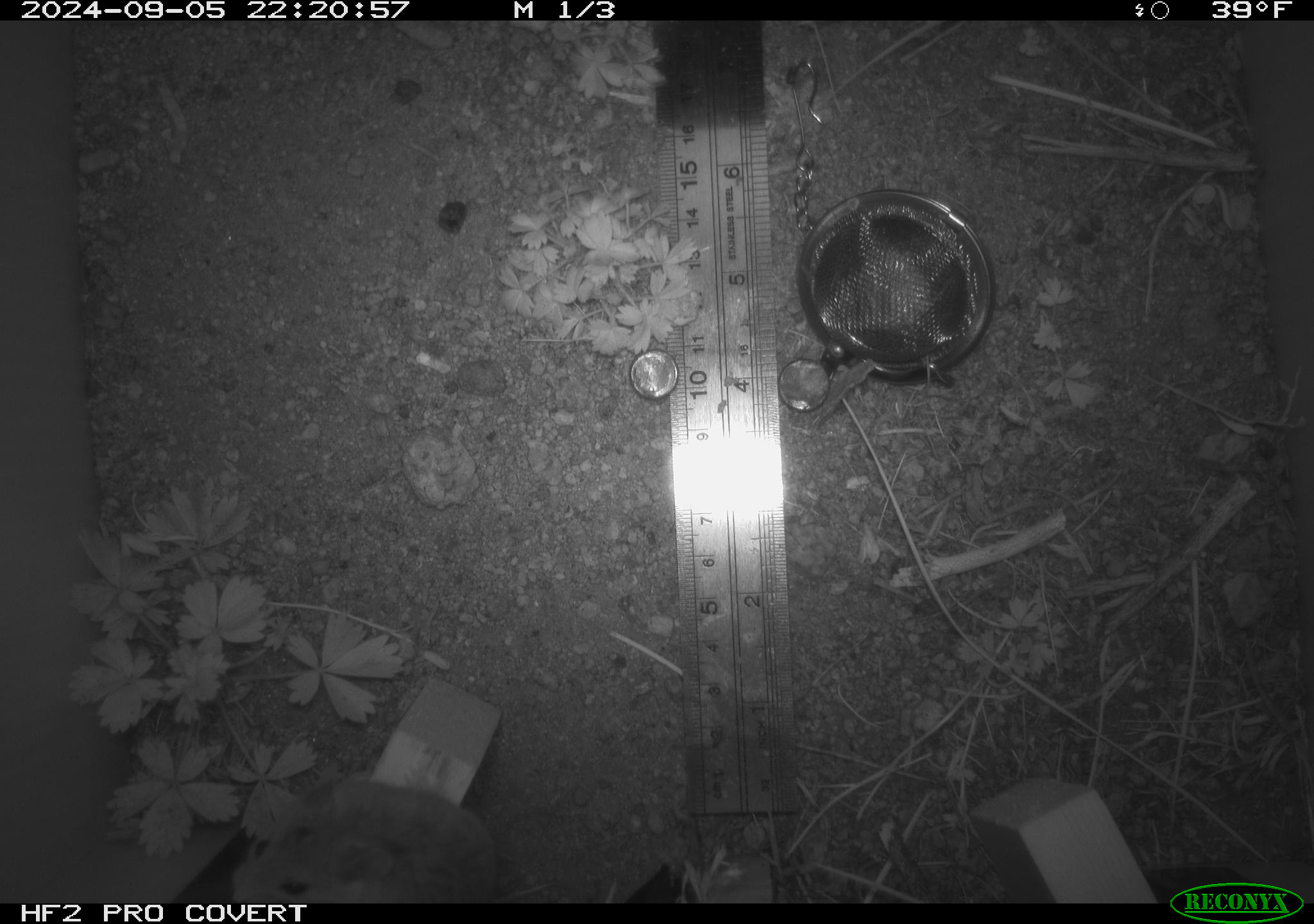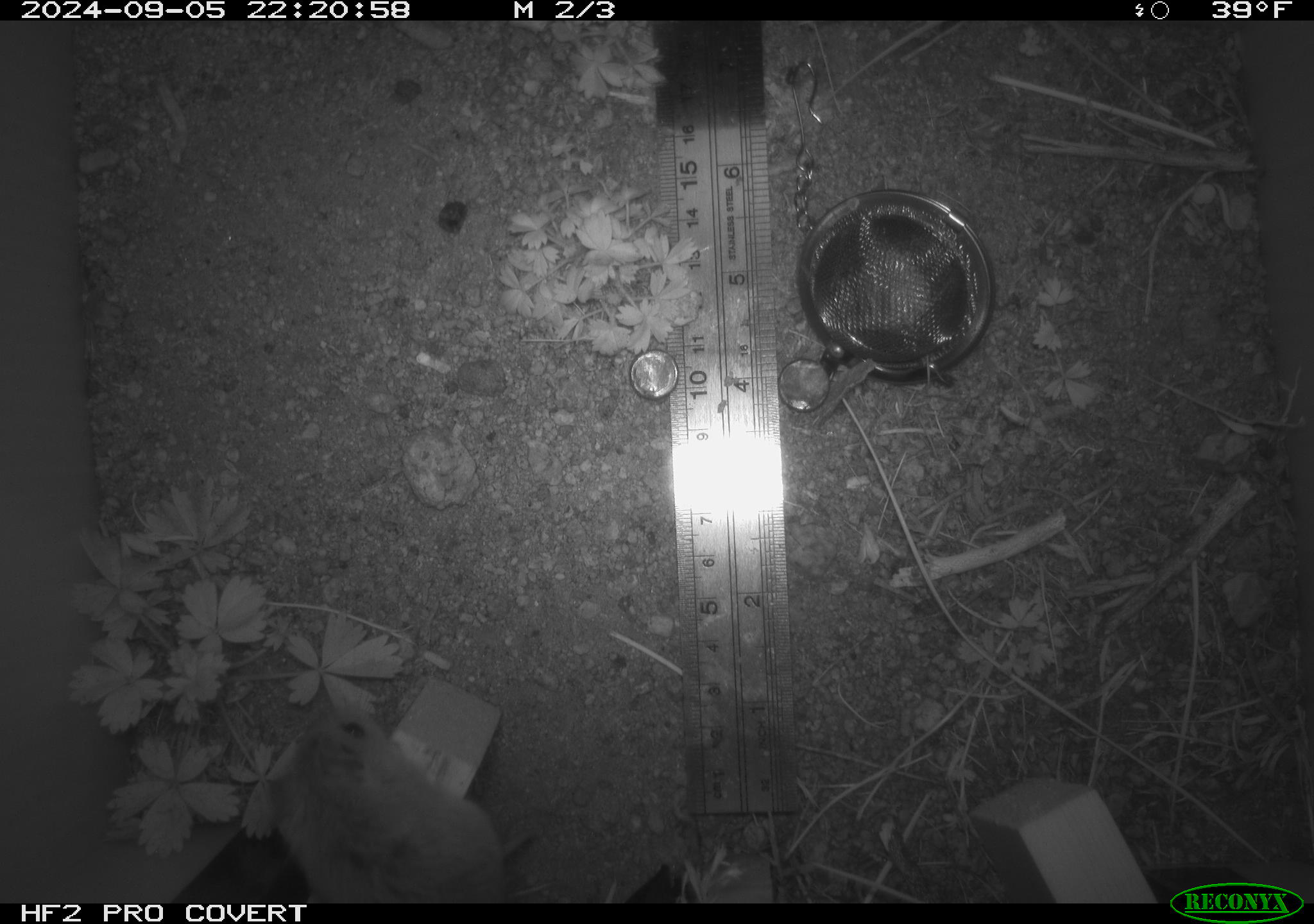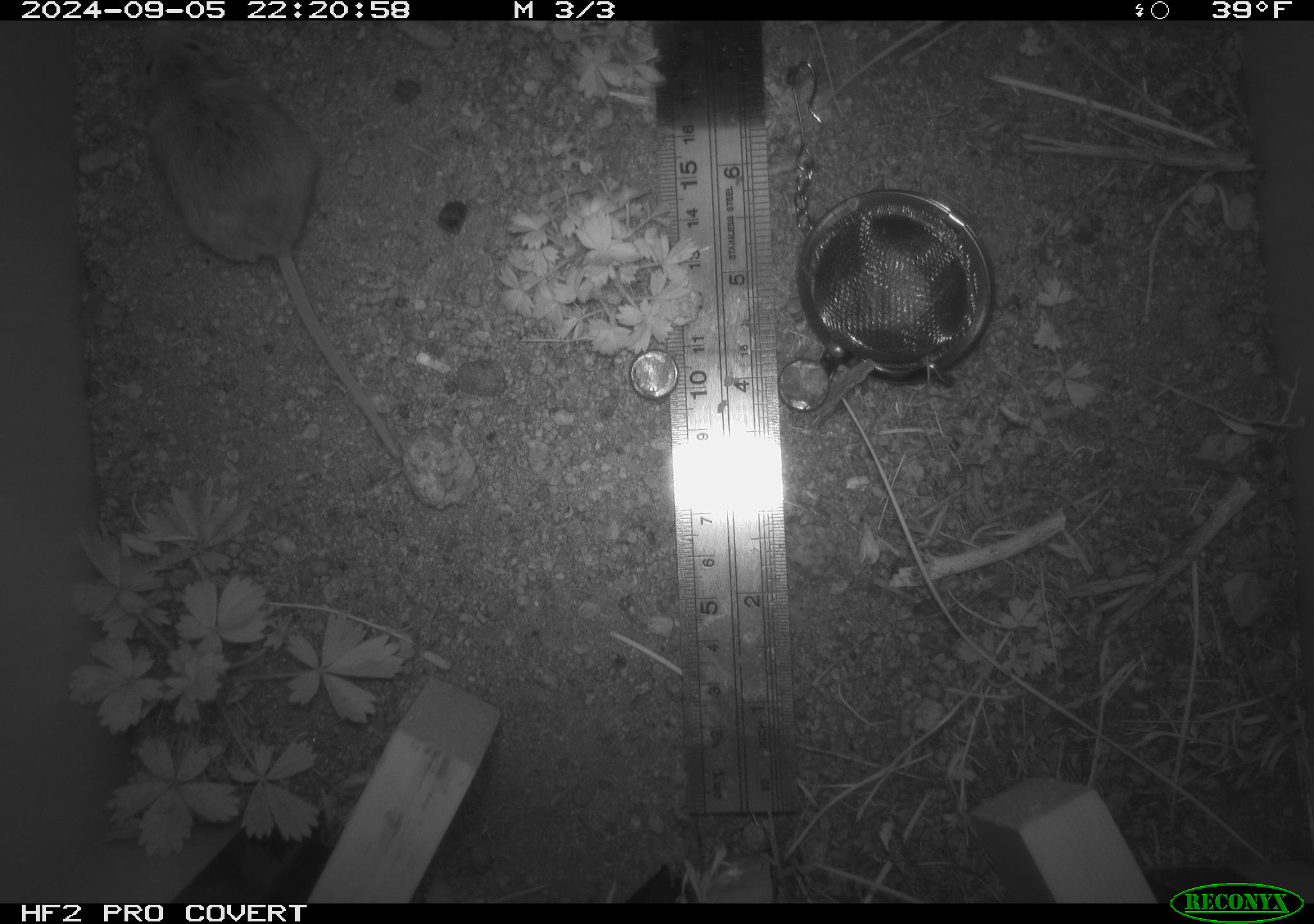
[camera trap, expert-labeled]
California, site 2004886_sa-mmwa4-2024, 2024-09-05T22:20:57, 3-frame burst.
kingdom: Animalia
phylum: Chordata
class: Mammalia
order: Rodentia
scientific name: Rodentia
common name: mouse species